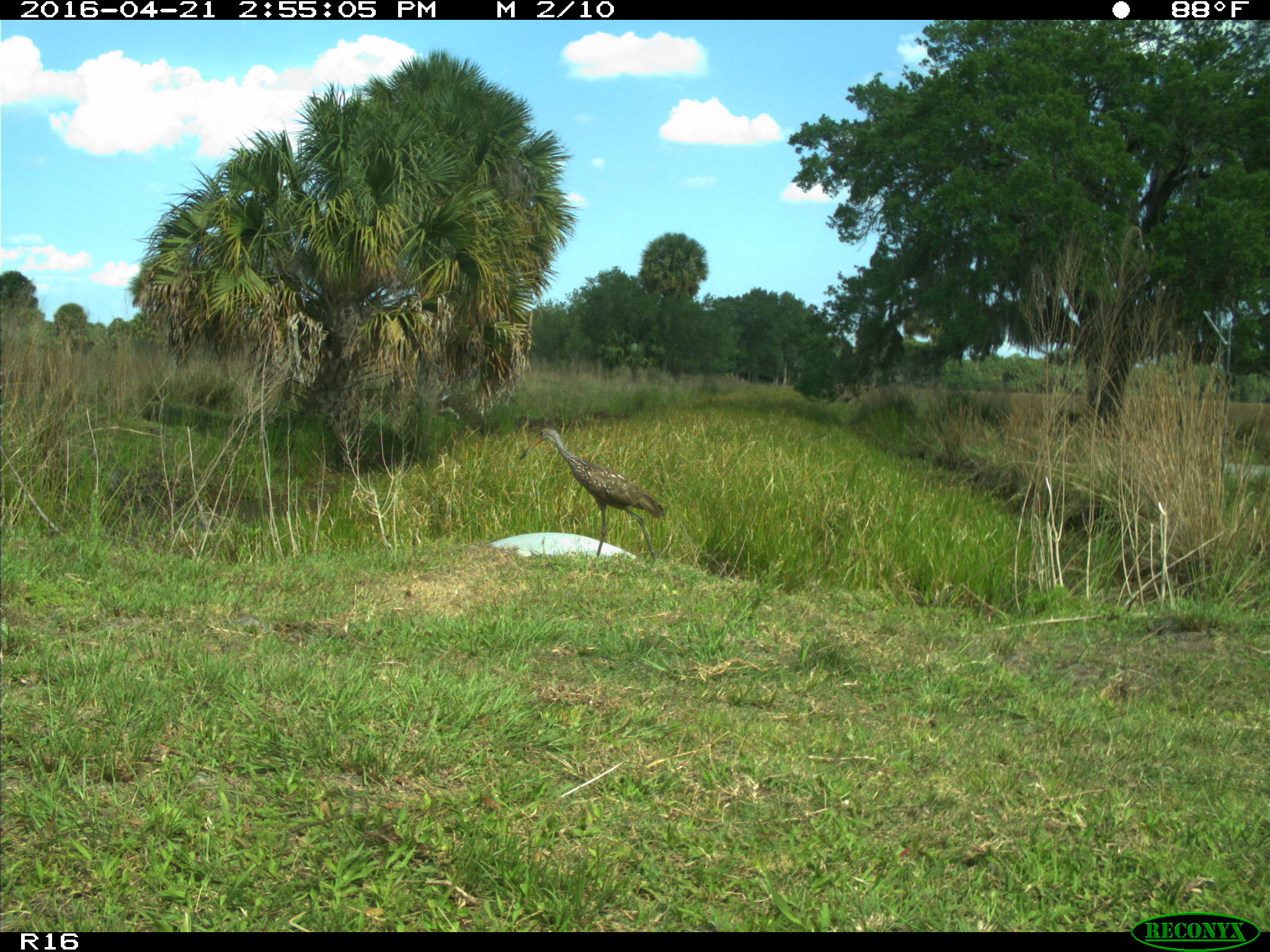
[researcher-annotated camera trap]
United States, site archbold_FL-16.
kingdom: Animalia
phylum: Chordata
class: Aves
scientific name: Aves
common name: birds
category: unidentified bird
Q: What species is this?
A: Unidentified bird (birds) (Aves).